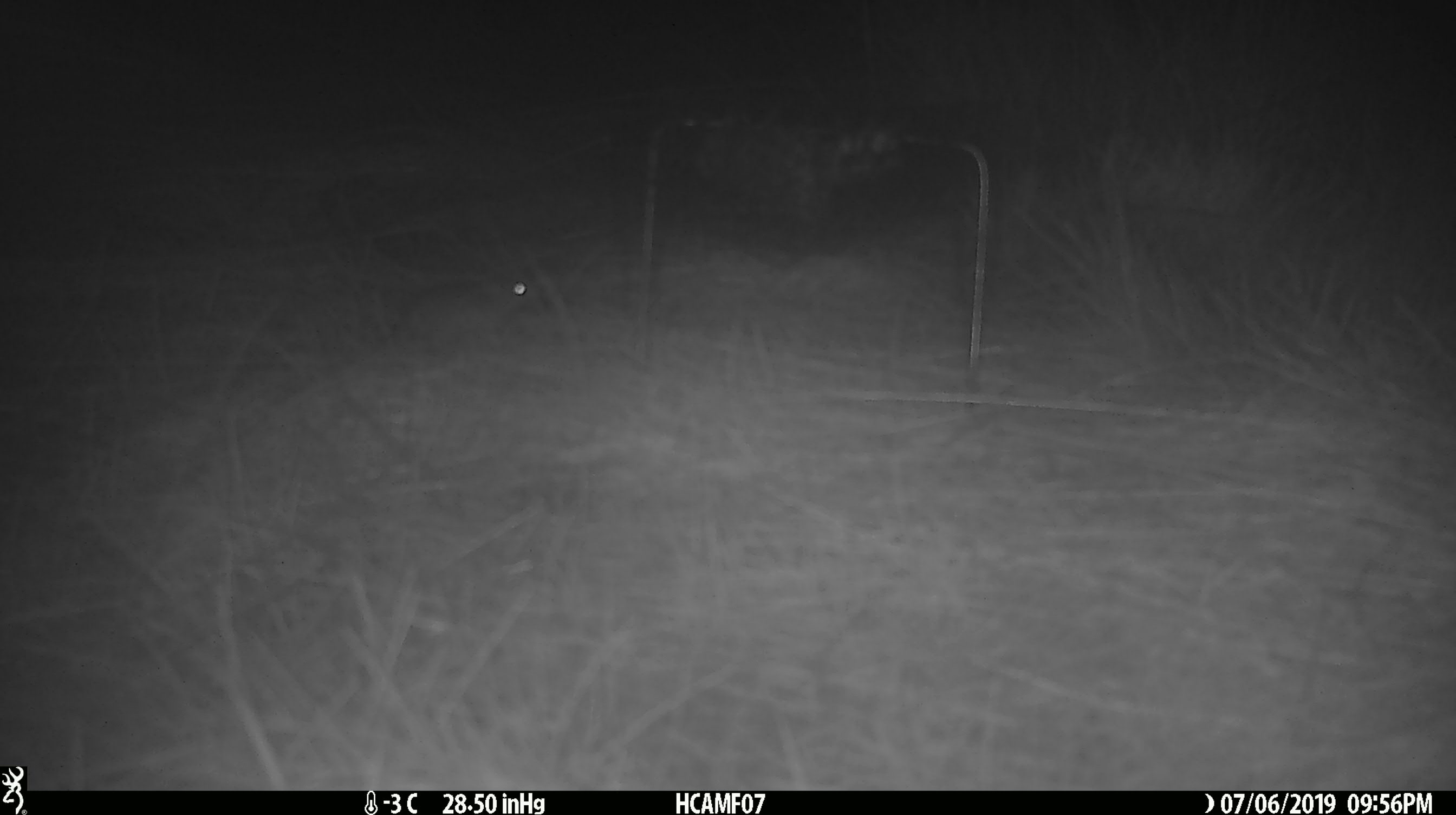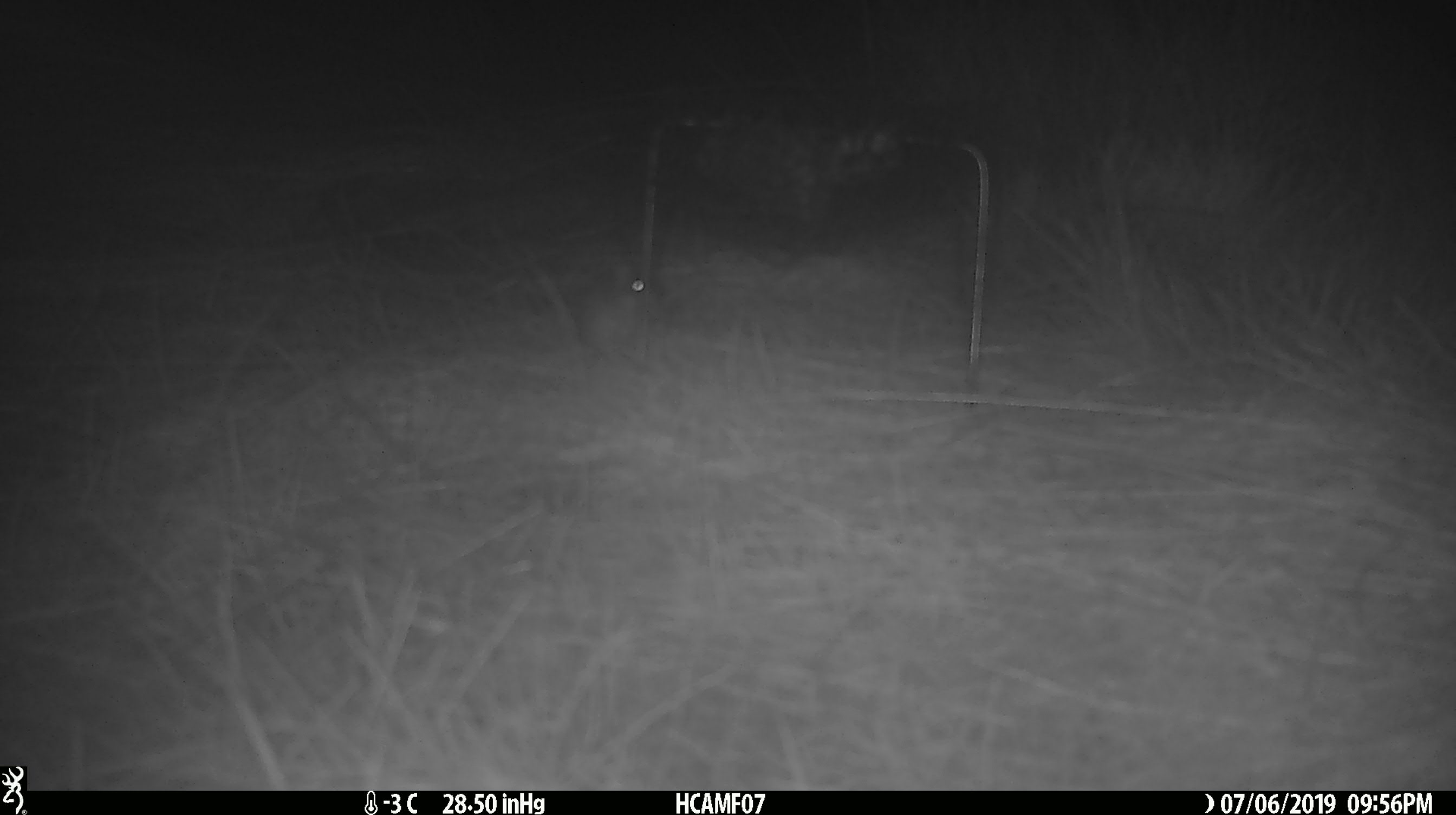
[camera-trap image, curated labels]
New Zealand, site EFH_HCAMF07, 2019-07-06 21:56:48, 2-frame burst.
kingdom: Animalia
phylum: Chordata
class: Mammalia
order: Rodentia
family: Muridae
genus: Mus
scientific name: Mus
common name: mouse